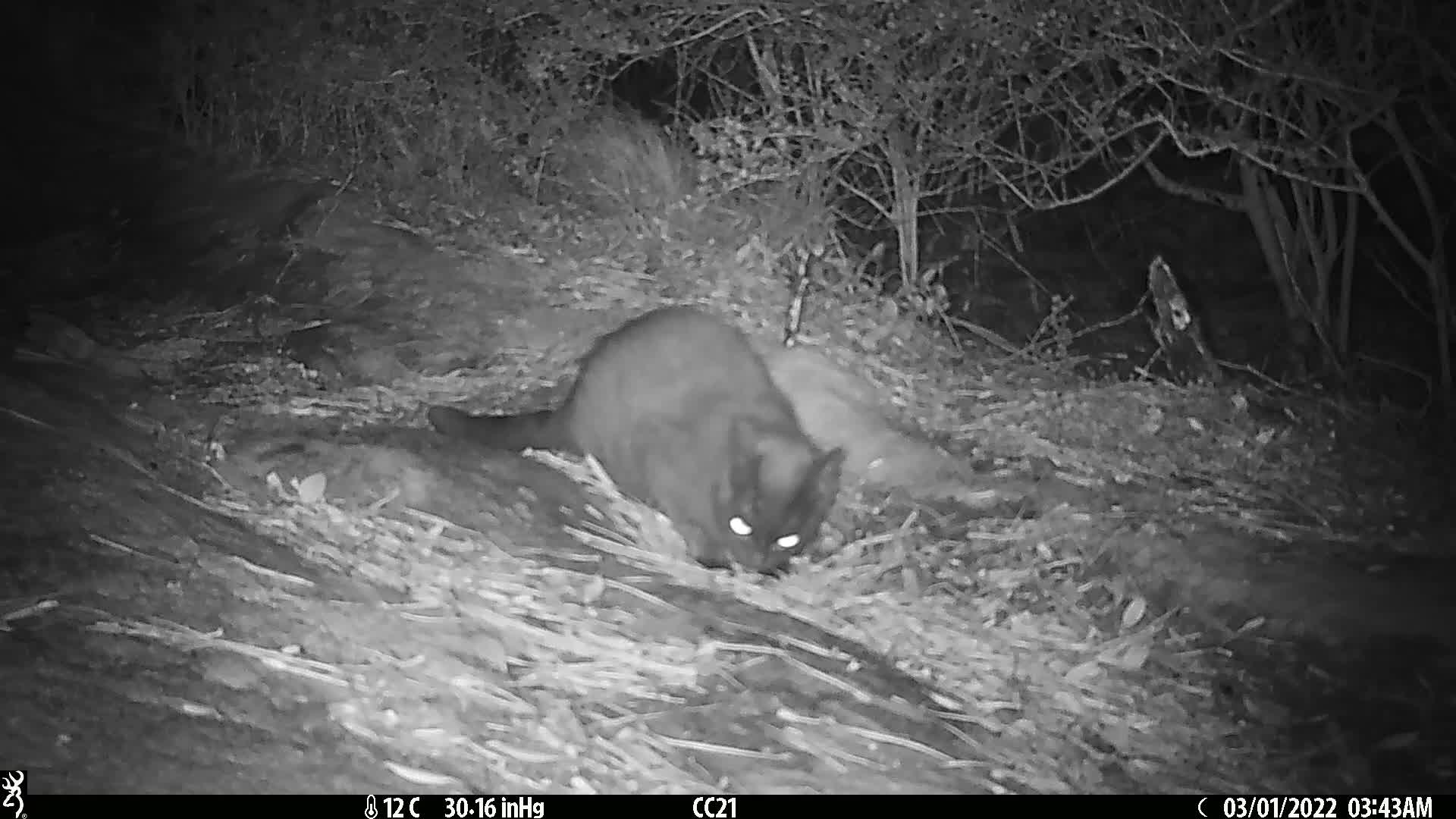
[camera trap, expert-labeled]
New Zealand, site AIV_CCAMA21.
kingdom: Animalia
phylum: Chordata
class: Mammalia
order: Carnivora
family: Felidae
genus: Felis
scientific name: Felis catus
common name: domestic cat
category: cat